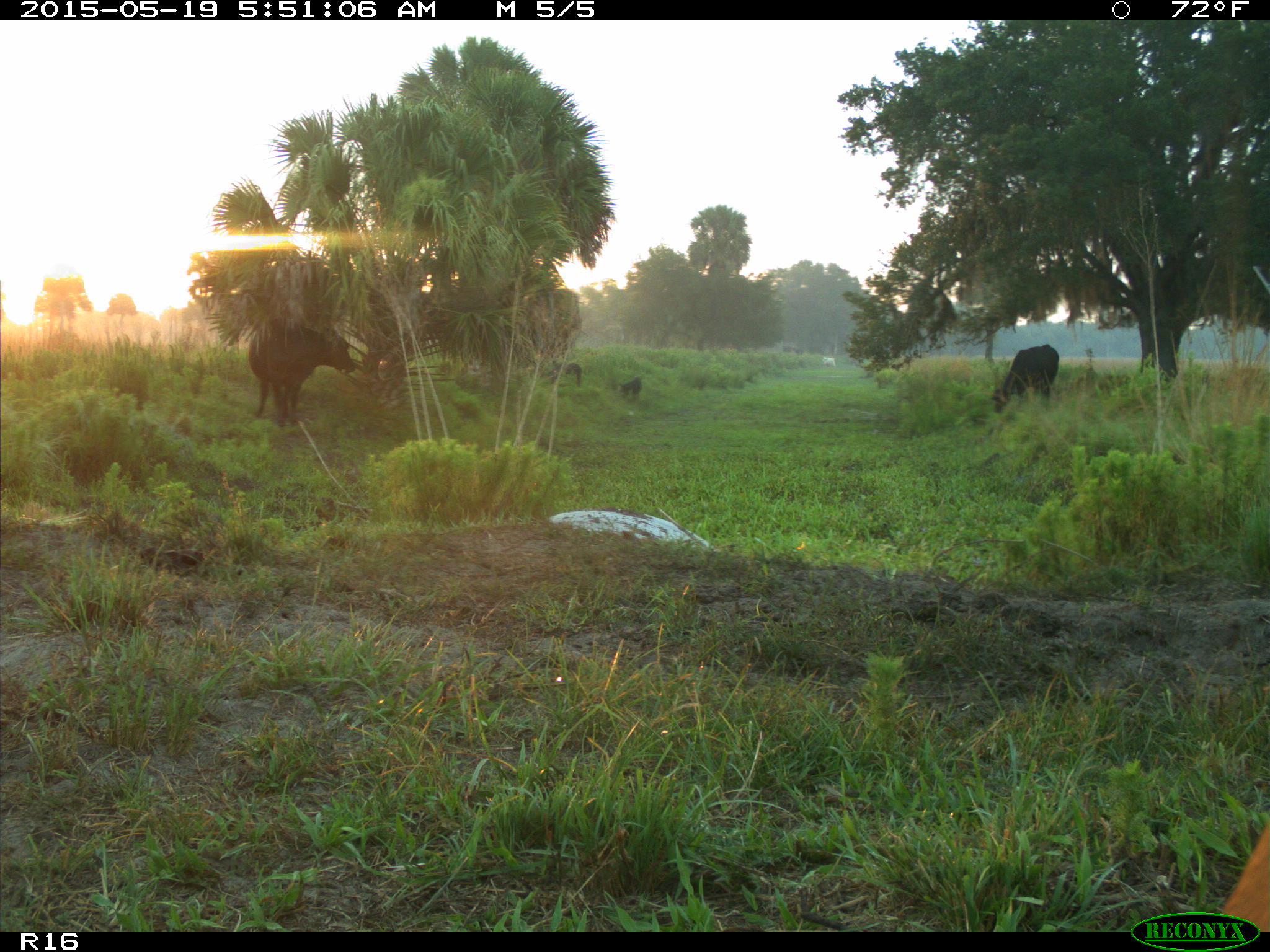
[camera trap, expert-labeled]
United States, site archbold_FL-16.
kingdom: Animalia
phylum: Chordata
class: Mammalia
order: Artiodactyla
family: Suidae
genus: Sus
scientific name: Sus scrofa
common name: wild boar